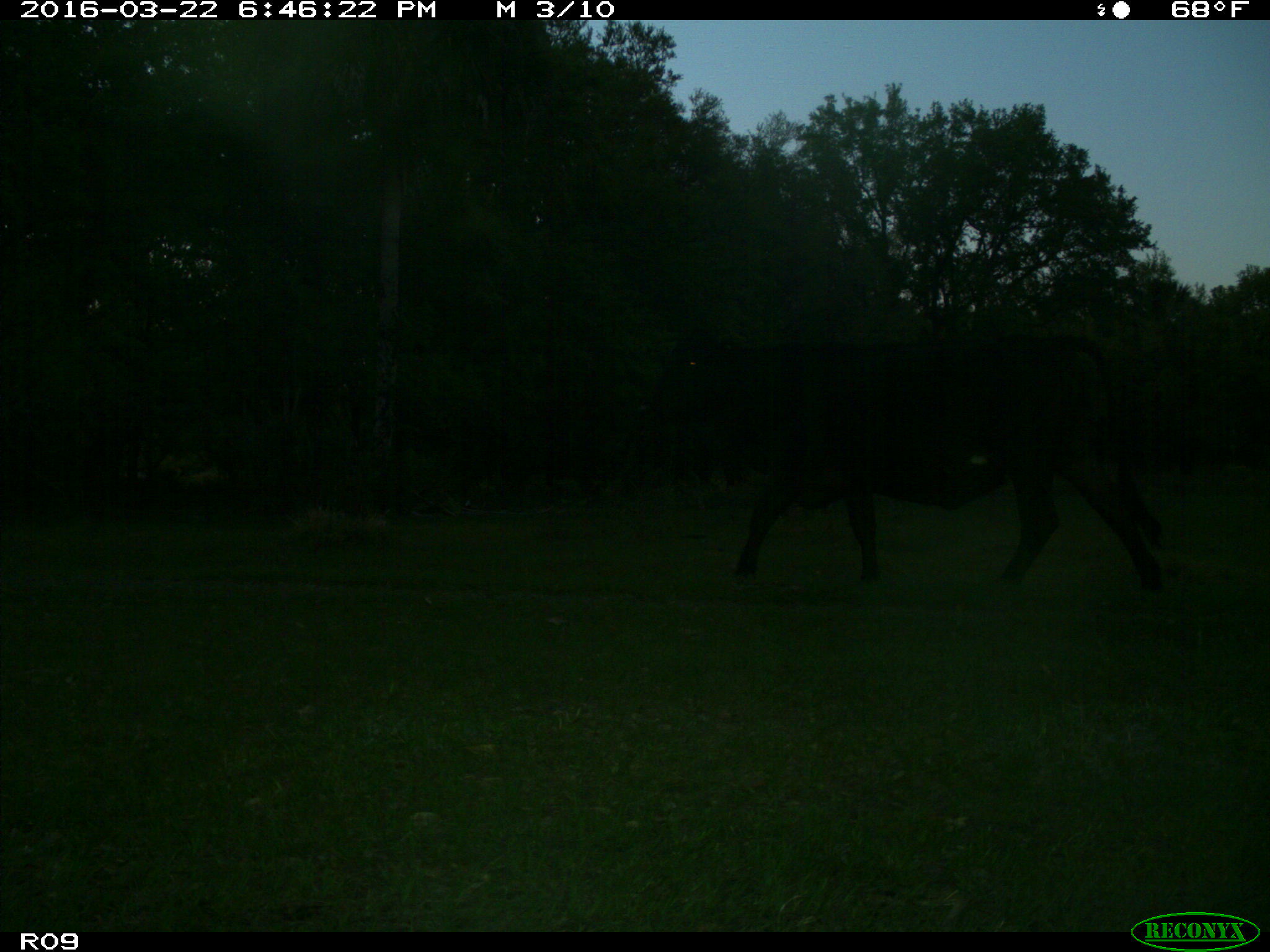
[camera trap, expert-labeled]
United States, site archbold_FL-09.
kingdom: Animalia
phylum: Chordata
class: Mammalia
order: Artiodactyla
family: Bovidae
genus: Bos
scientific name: Bos taurus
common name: domestic cow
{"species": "Bos taurus (domestic cow)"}